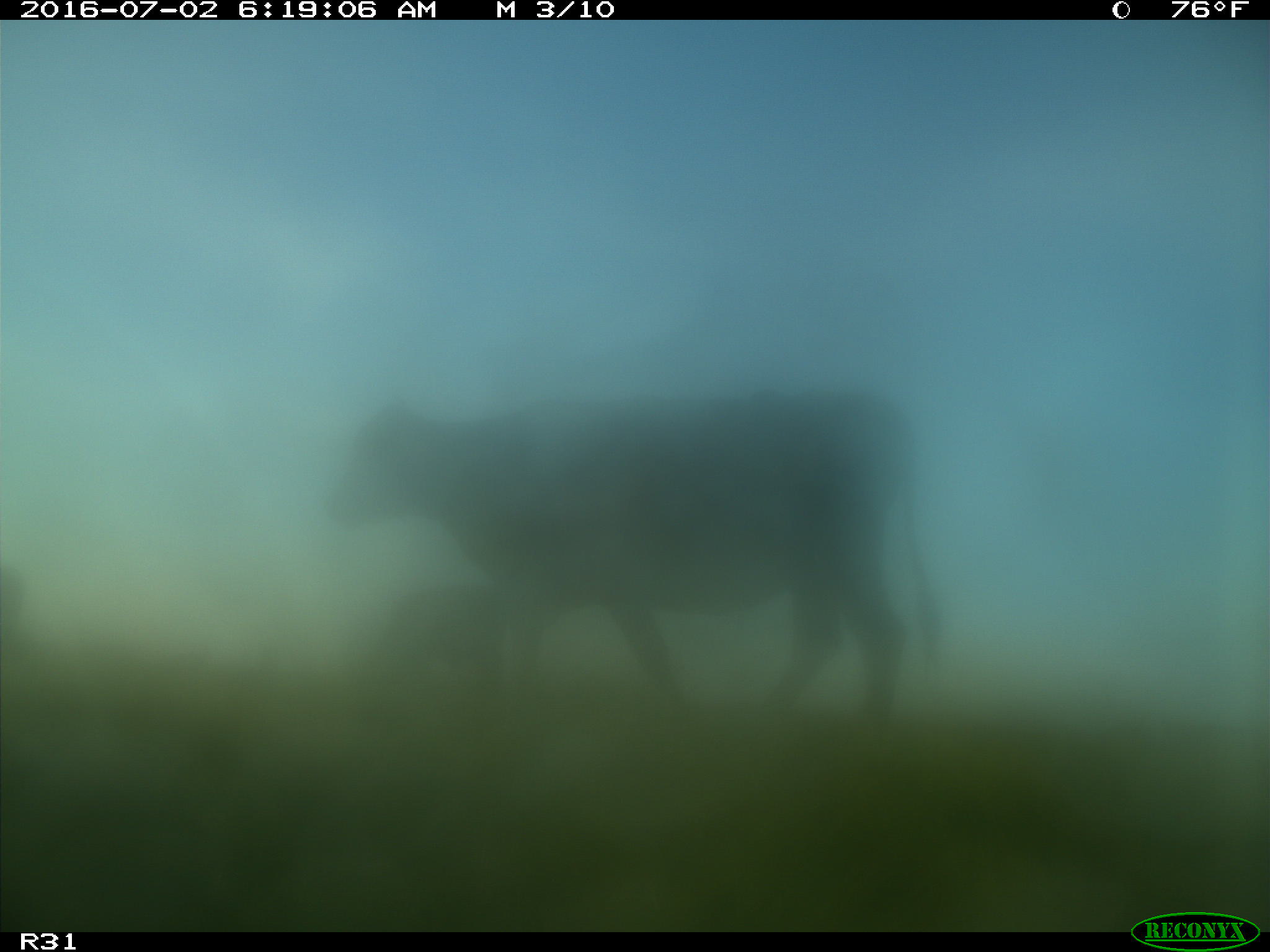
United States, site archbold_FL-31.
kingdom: Animalia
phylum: Chordata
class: Mammalia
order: Artiodactyla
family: Bovidae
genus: Bos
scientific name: Bos taurus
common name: domestic cow